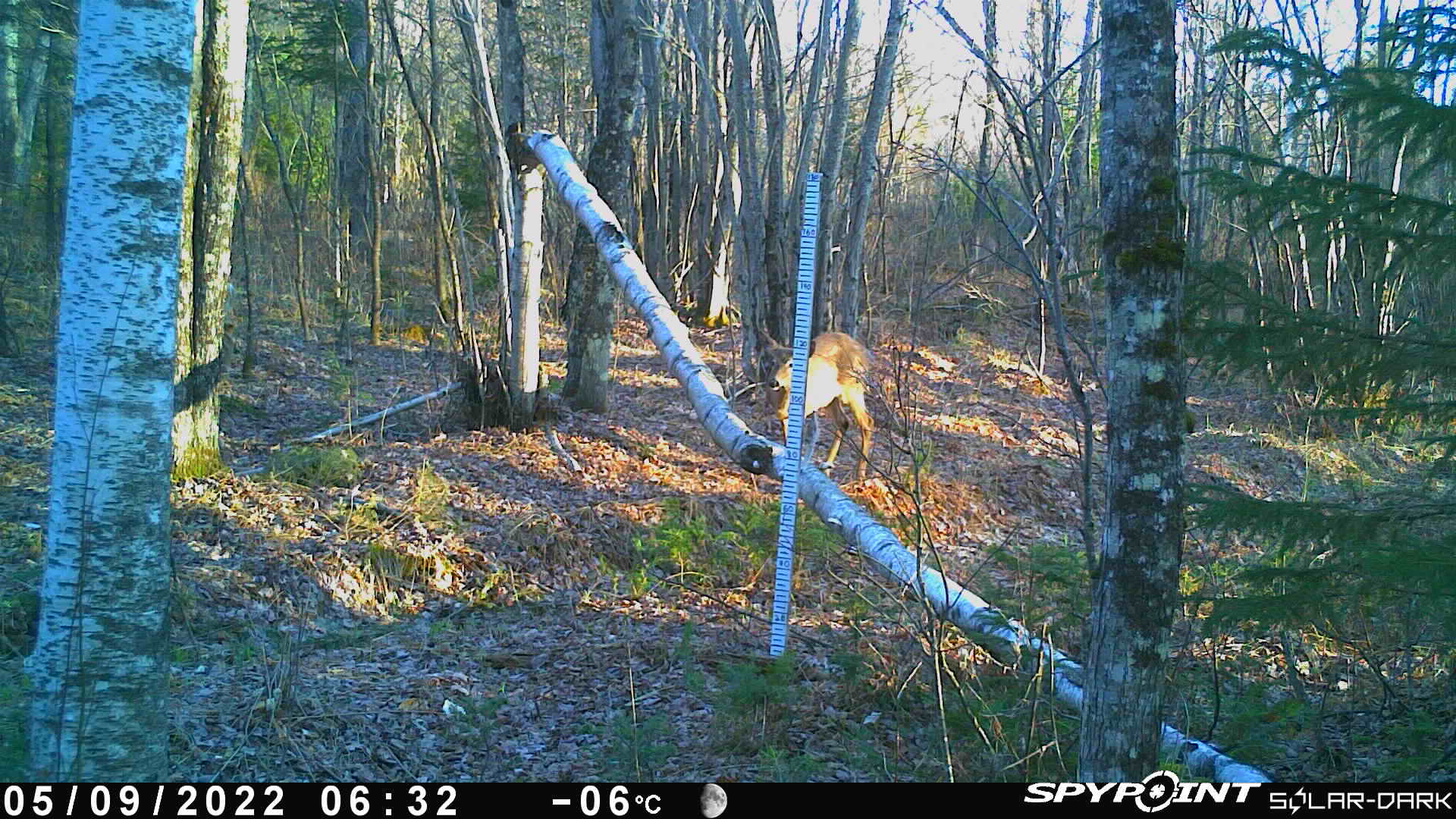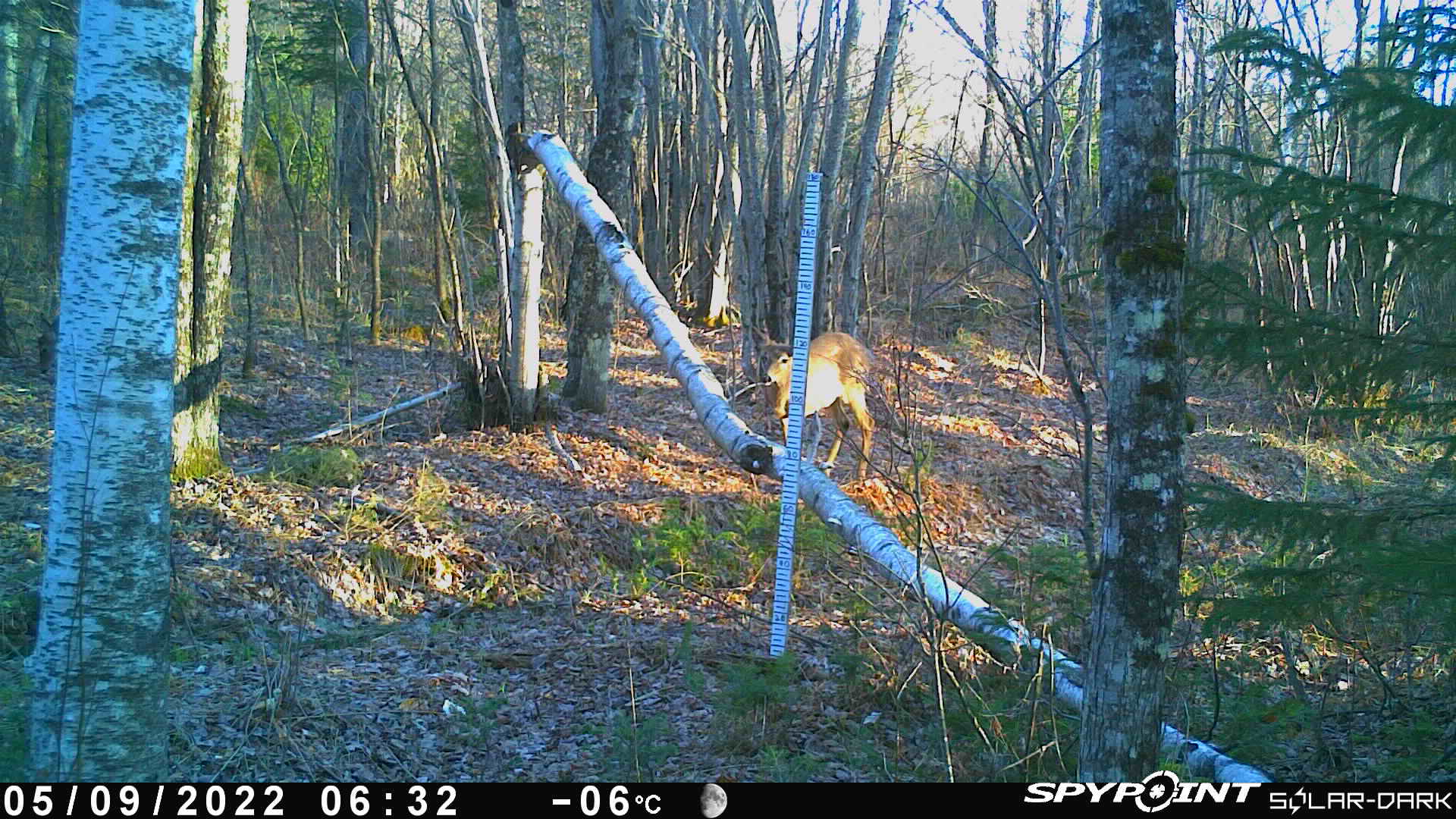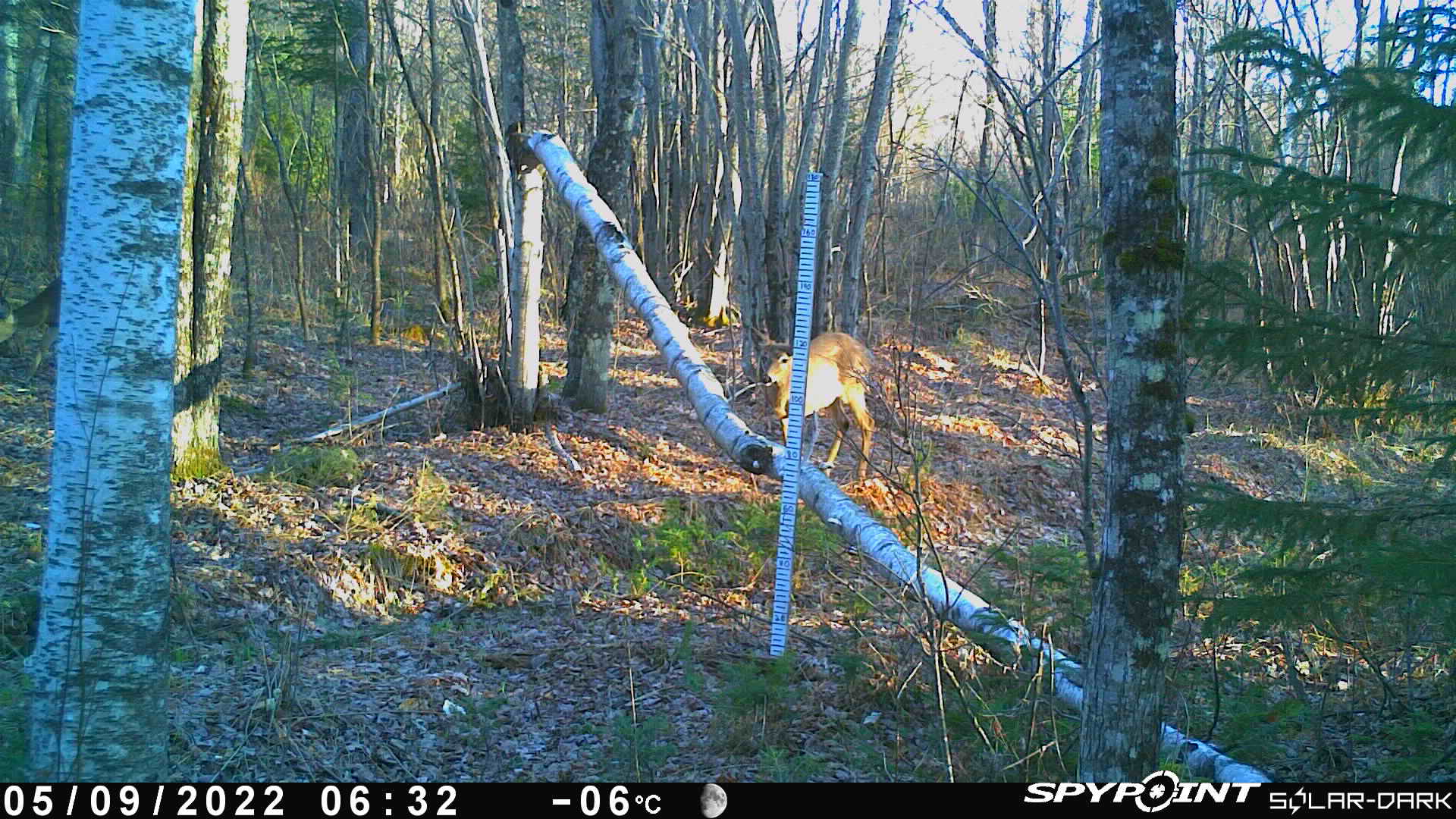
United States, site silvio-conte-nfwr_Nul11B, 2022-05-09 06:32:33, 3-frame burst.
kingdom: Animalia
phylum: Chordata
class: Mammalia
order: Artiodactyla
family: Cervidae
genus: Odocoileus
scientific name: Odocoileus virginianus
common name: white-tailed deer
White-tailed deer (Odocoileus virginianus).